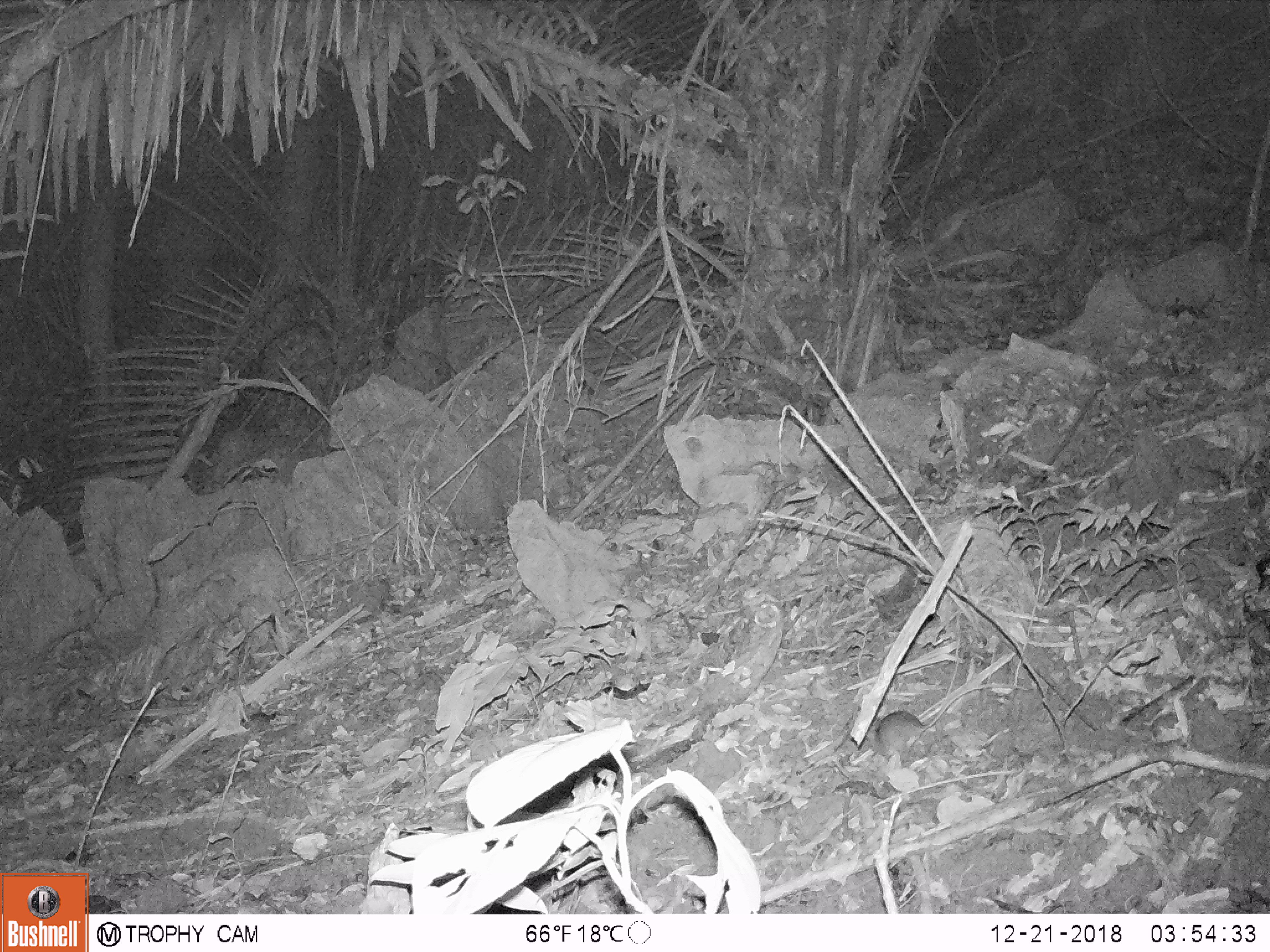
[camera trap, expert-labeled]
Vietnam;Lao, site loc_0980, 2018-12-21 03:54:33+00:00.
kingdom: Animalia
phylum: Chordata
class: Mammalia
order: Rodentia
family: Muridae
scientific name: Muridae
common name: old-world mice and rats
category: unidentified murid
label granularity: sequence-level